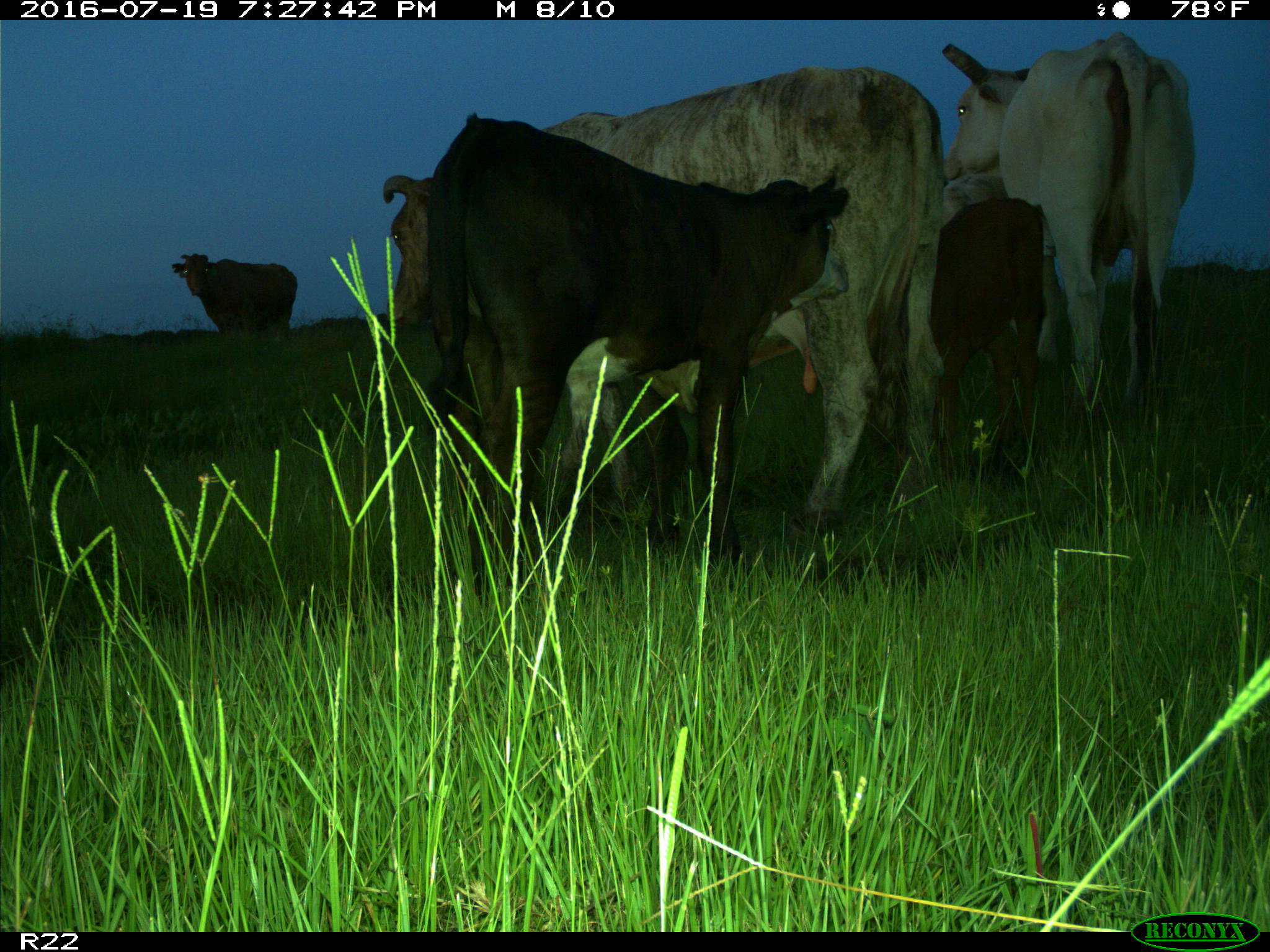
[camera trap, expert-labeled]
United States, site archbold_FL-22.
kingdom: Animalia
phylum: Chordata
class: Mammalia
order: Artiodactyla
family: Bovidae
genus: Bos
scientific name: Bos taurus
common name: domestic cow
Bos taurus (domestic cow).